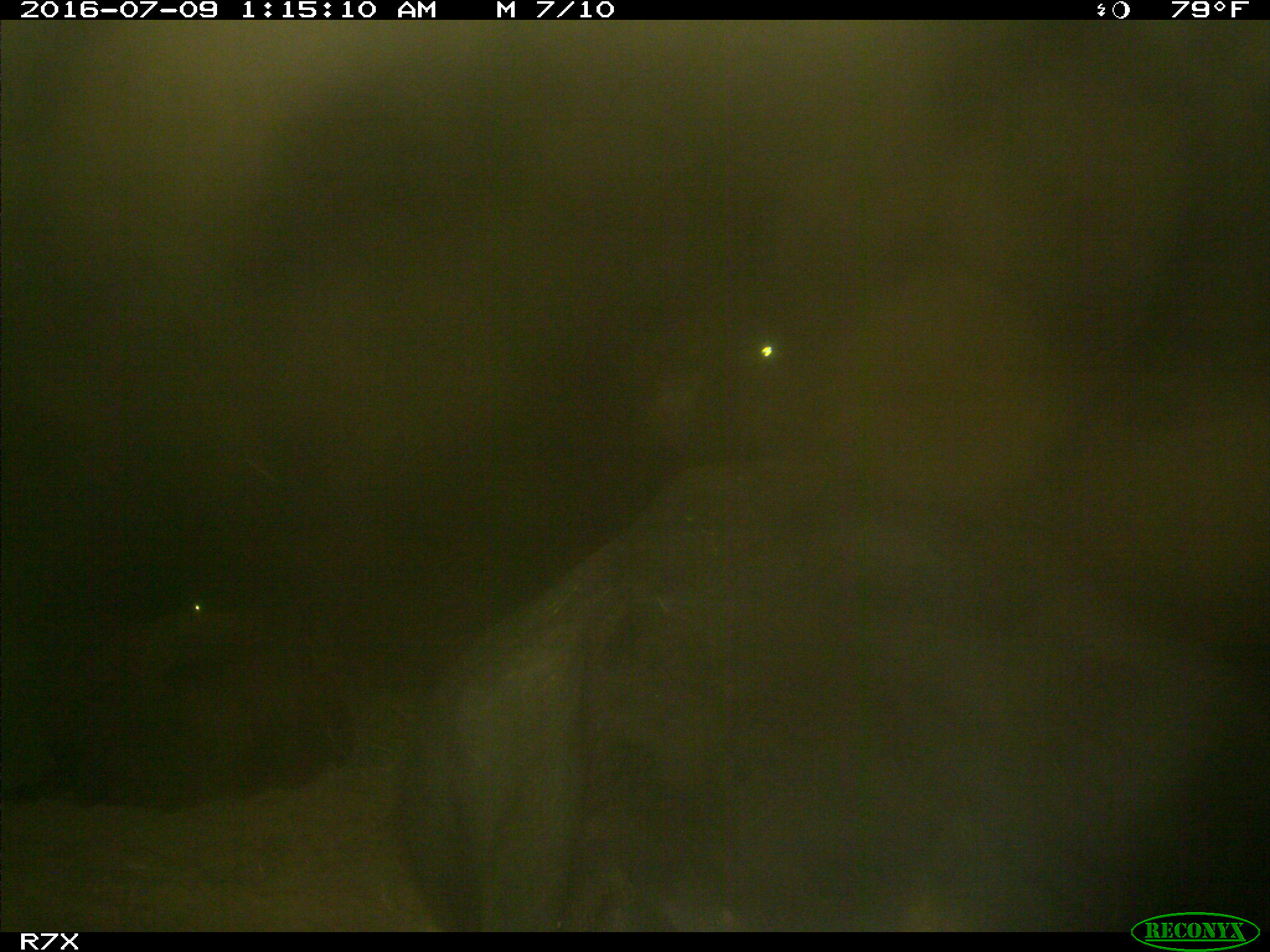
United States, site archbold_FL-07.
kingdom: Animalia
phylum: Chordata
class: Mammalia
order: Artiodactyla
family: Bovidae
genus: Bos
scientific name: Bos taurus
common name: domestic cow